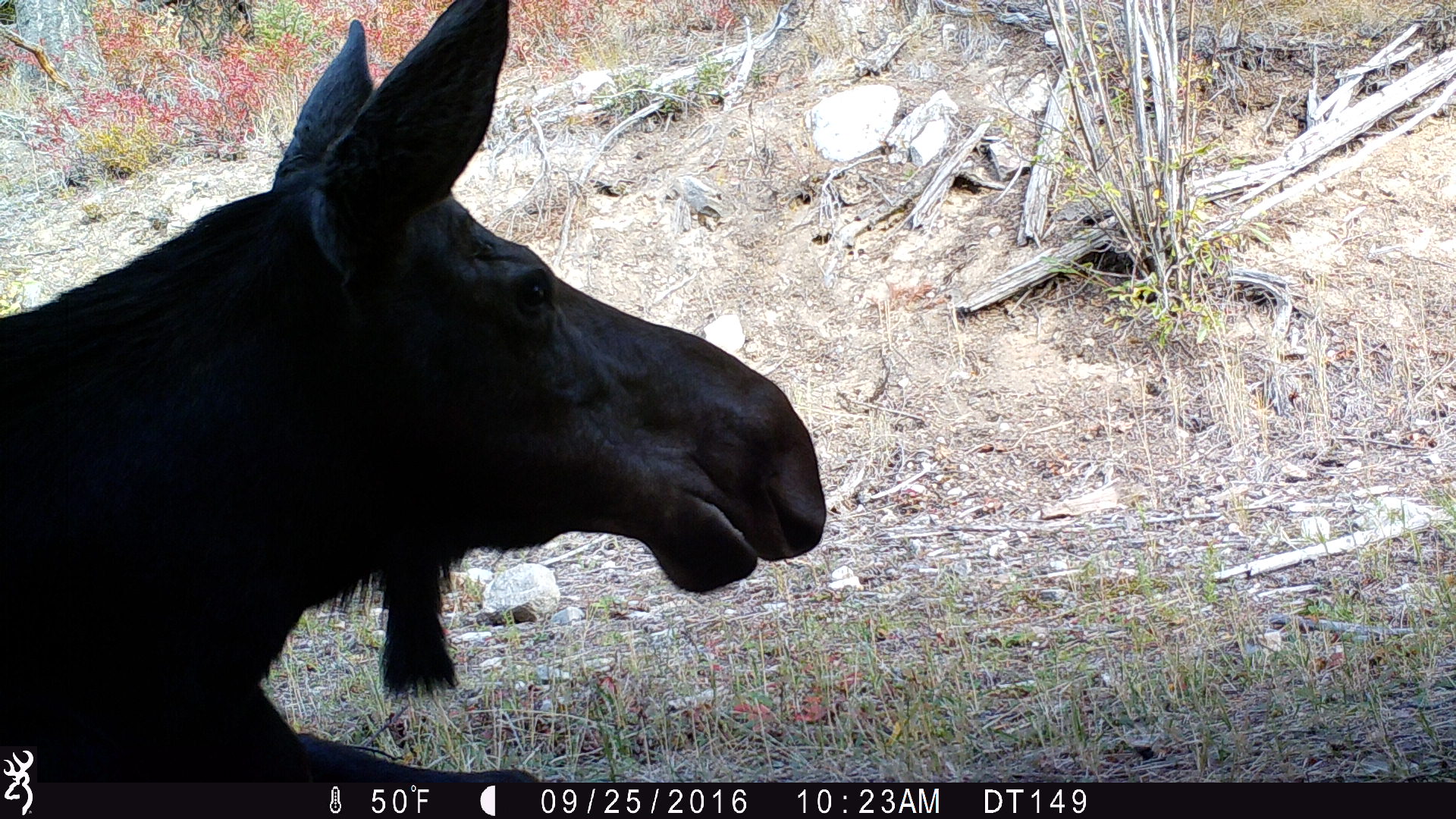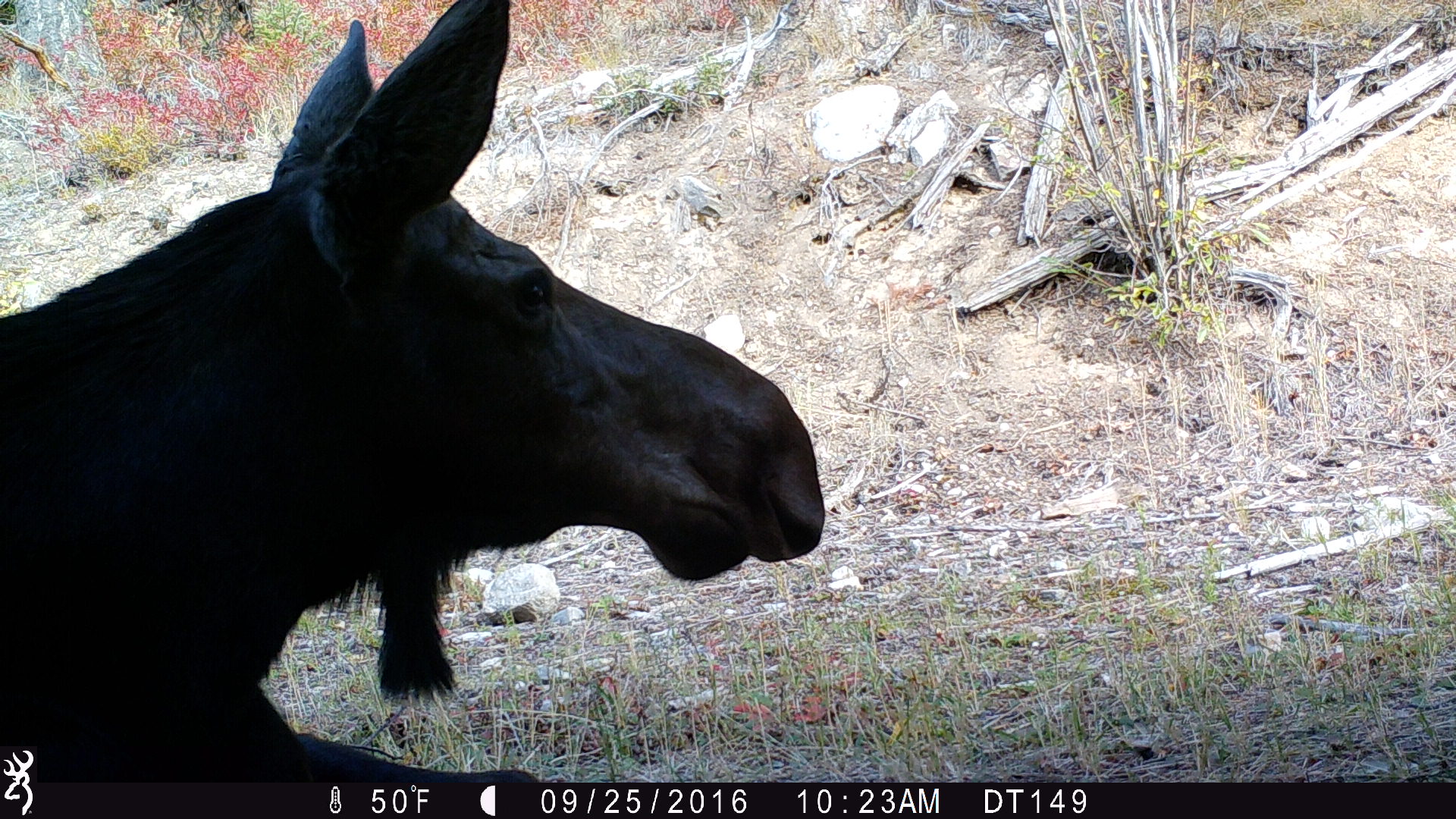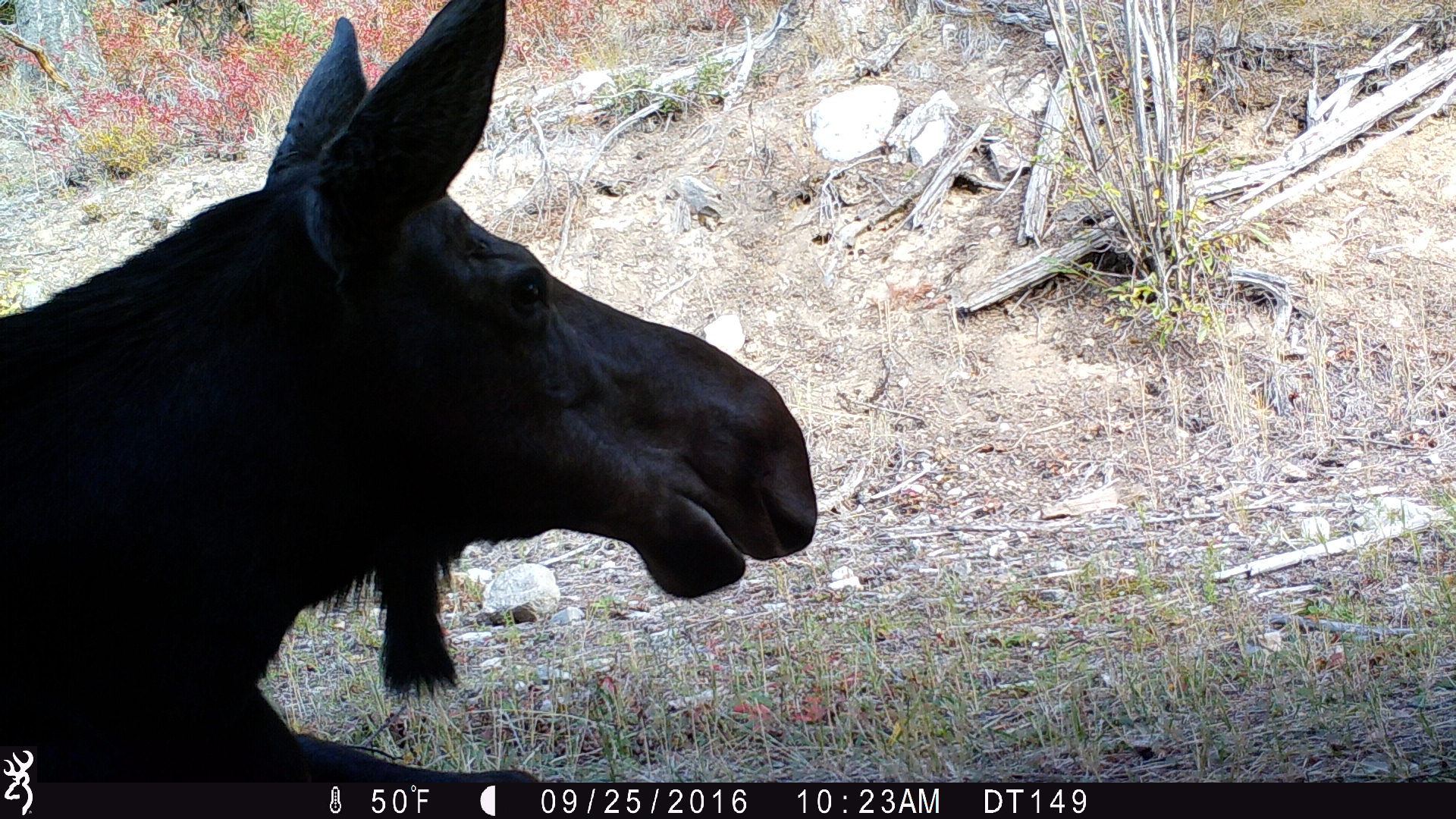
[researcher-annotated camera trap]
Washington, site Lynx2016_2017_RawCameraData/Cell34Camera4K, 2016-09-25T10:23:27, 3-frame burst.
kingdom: Animalia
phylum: Chordata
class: Mammalia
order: Artiodactyla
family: Cervidae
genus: Alces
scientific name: Alces alces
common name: moose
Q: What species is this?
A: Alces alces (moose).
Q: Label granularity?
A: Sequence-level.